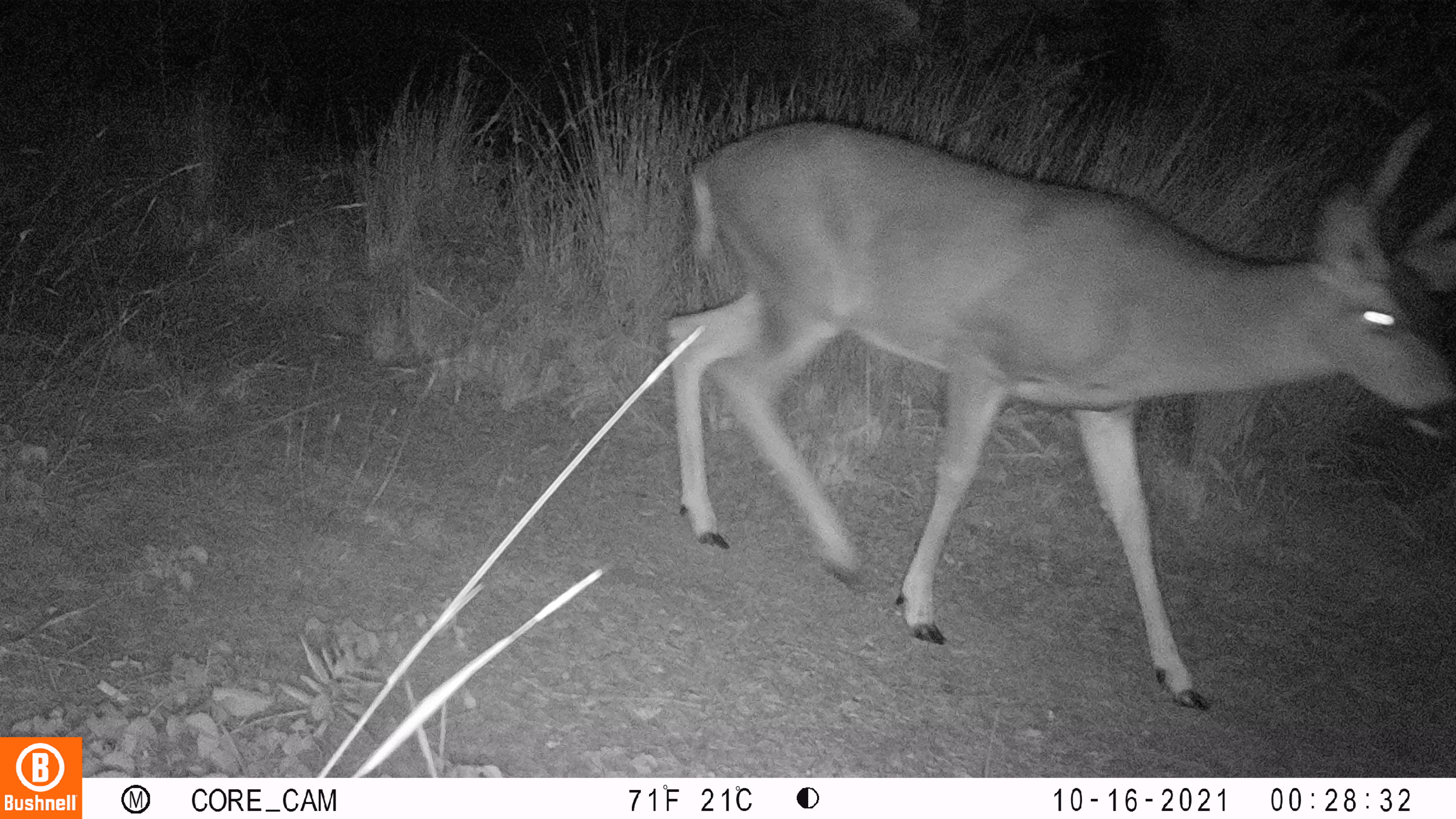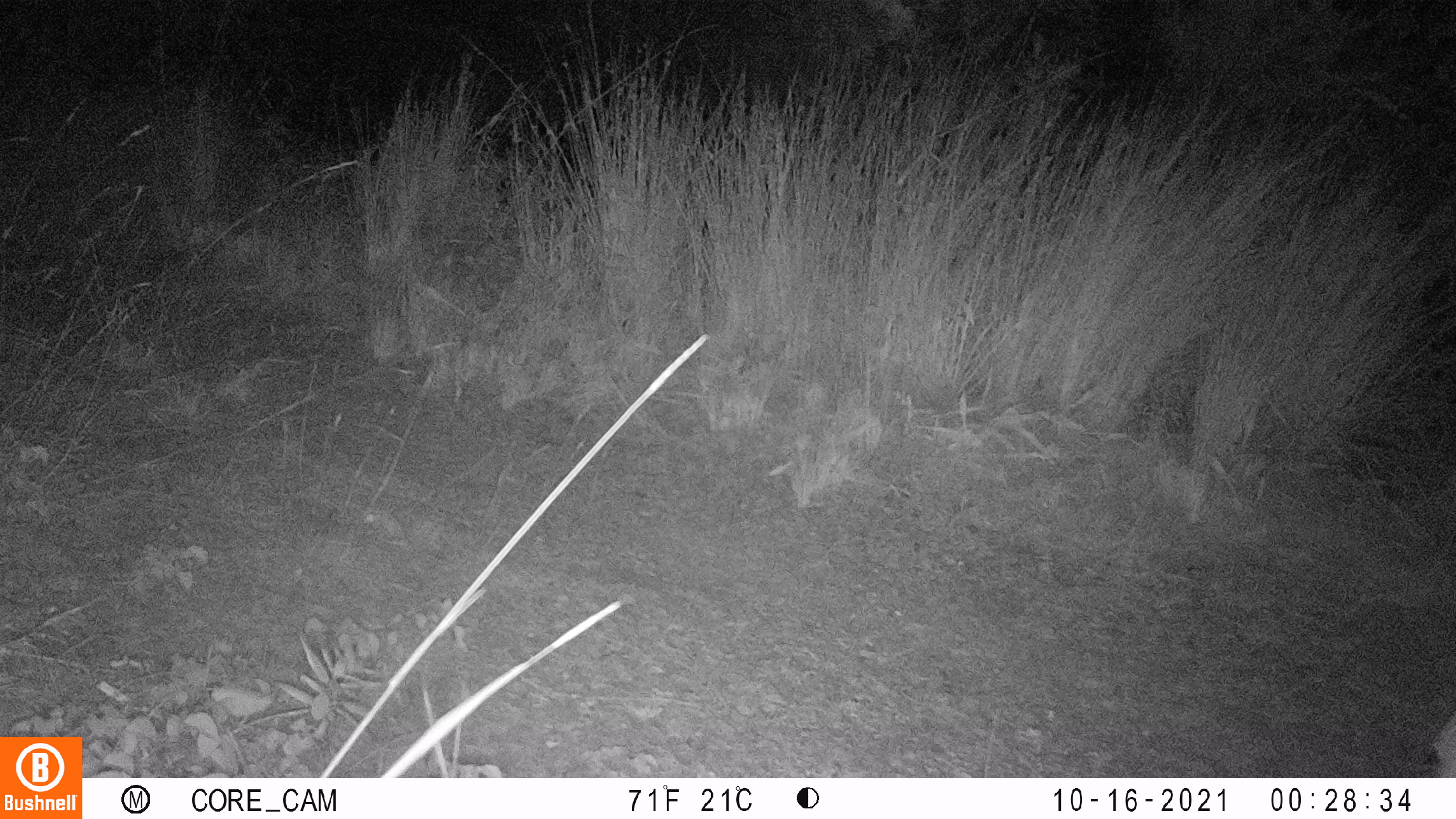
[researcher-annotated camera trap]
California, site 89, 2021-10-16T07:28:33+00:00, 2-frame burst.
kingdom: Animalia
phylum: Chordata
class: Mammalia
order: Artiodactyla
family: Cervidae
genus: Odocoileus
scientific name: Odocoileus hemionus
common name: mule deer